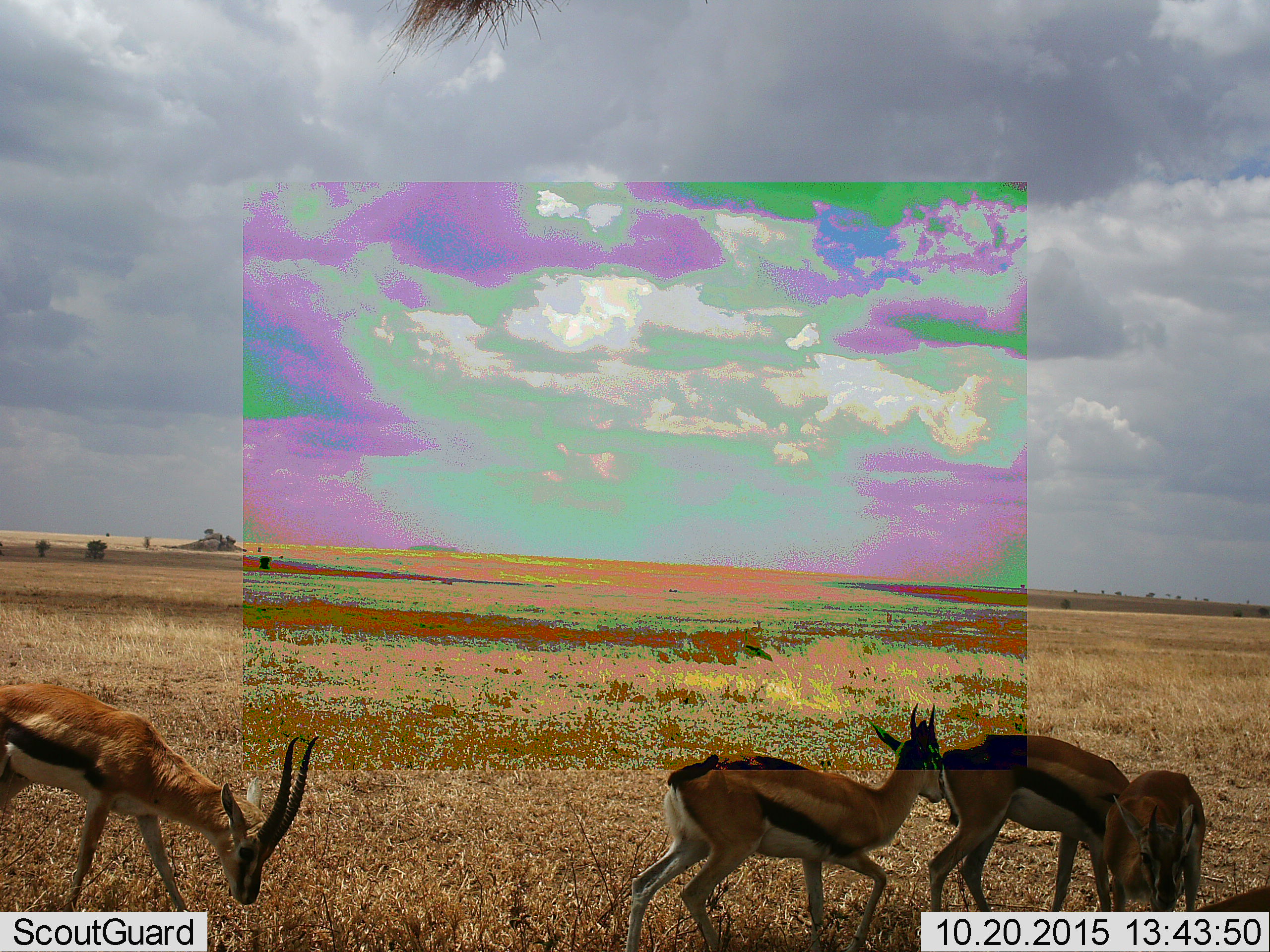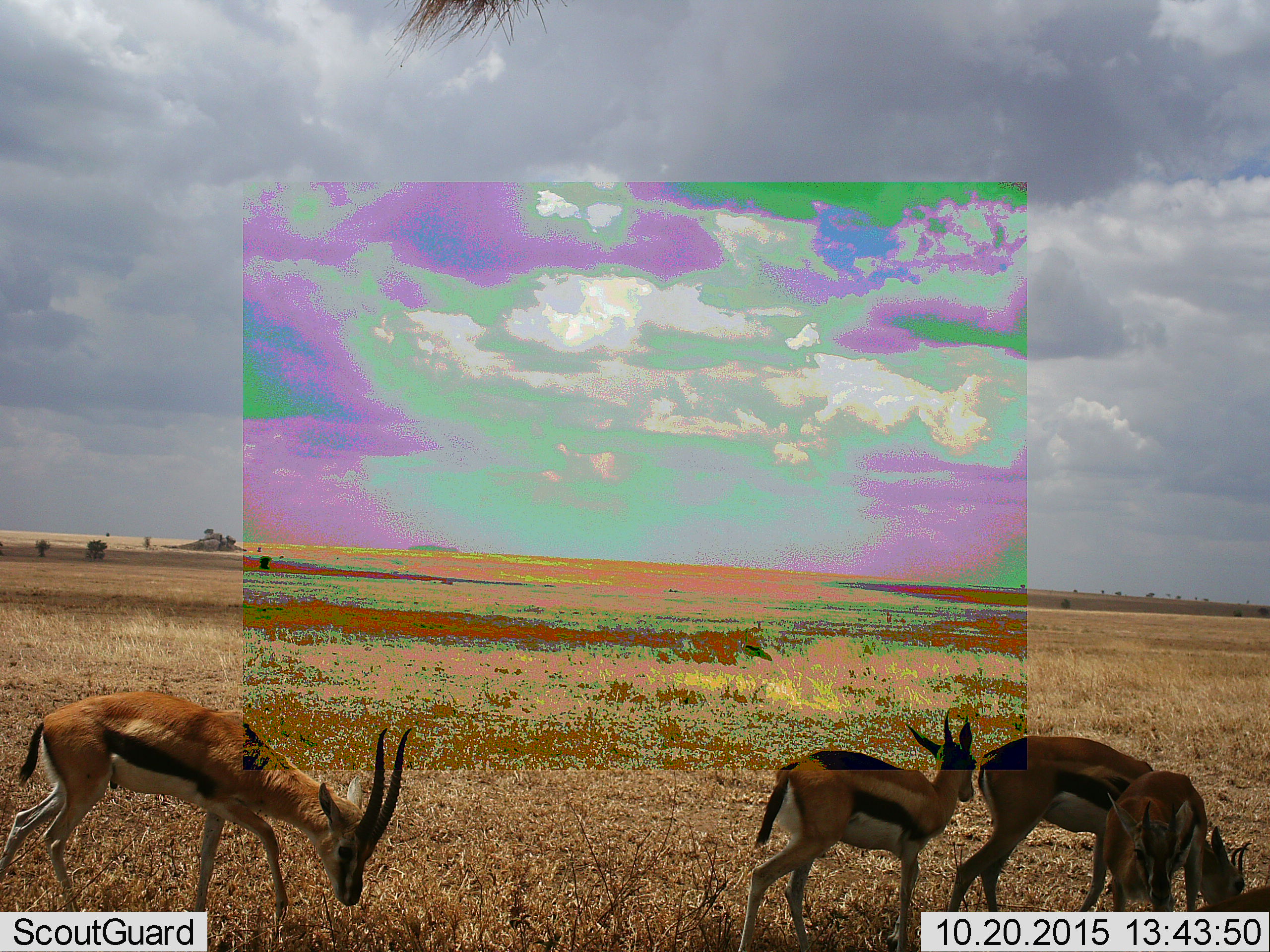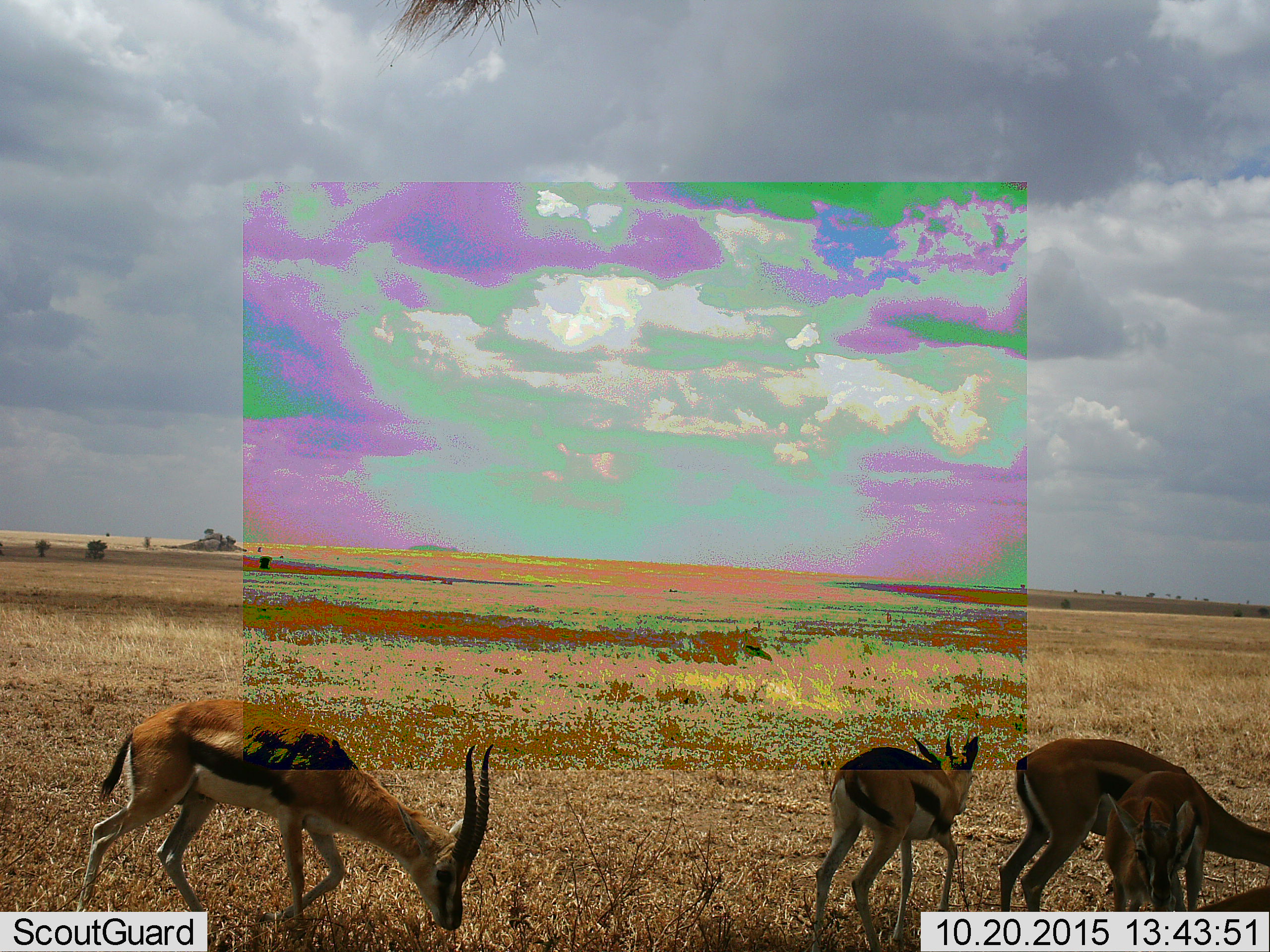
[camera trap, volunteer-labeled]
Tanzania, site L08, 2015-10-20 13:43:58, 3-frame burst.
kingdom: Animalia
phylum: Chordata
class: Mammalia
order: Artiodactyla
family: Bovidae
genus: Eudorcas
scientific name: Eudorcas thomsonii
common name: thomson's gazelle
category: gazellethomsons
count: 4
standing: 38%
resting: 0%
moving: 100%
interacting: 0%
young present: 0%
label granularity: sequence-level